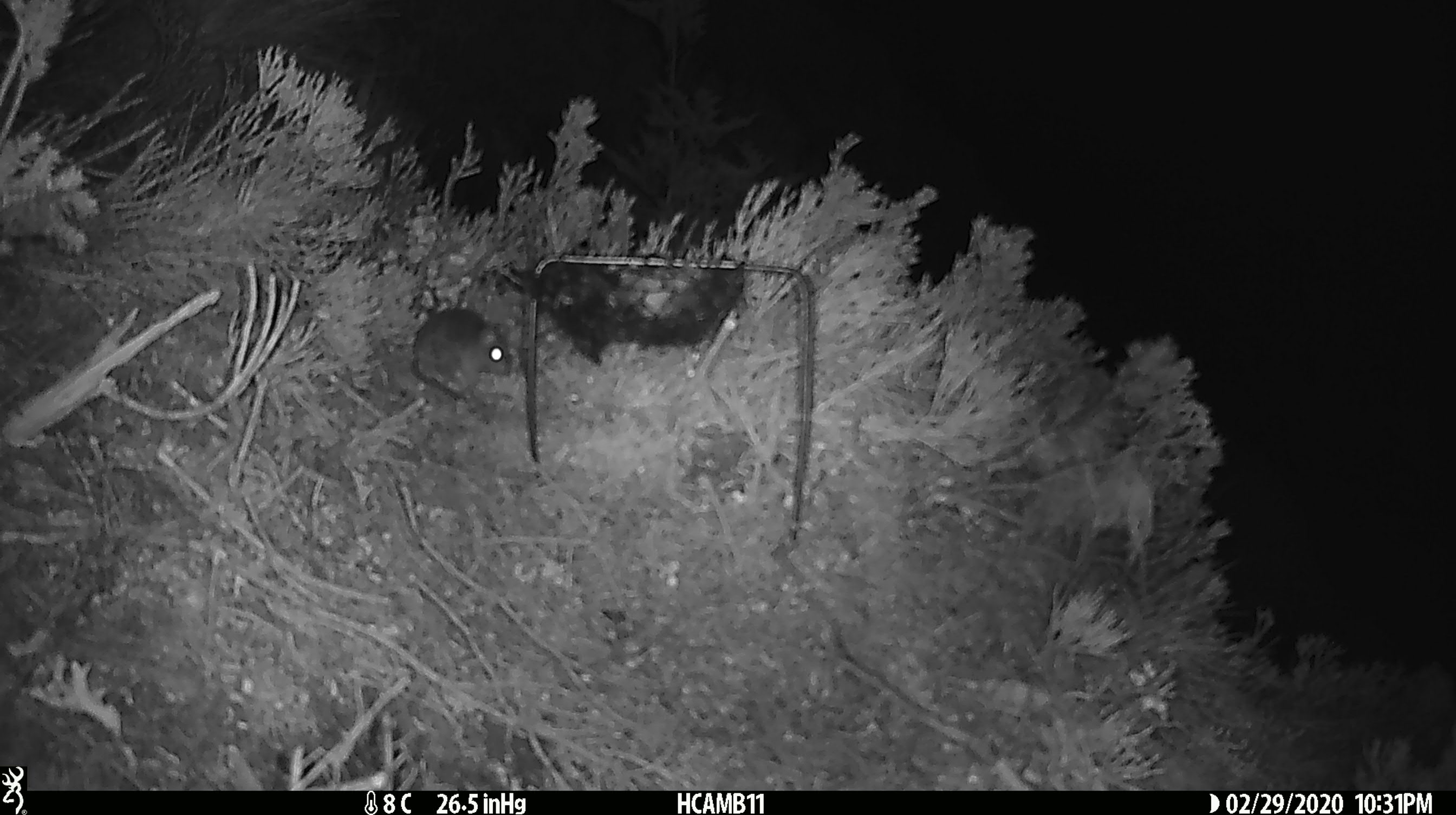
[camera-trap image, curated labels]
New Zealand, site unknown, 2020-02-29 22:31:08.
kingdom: Animalia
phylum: Chordata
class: Mammalia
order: Rodentia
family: Muridae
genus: Mus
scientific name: Mus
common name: mouse